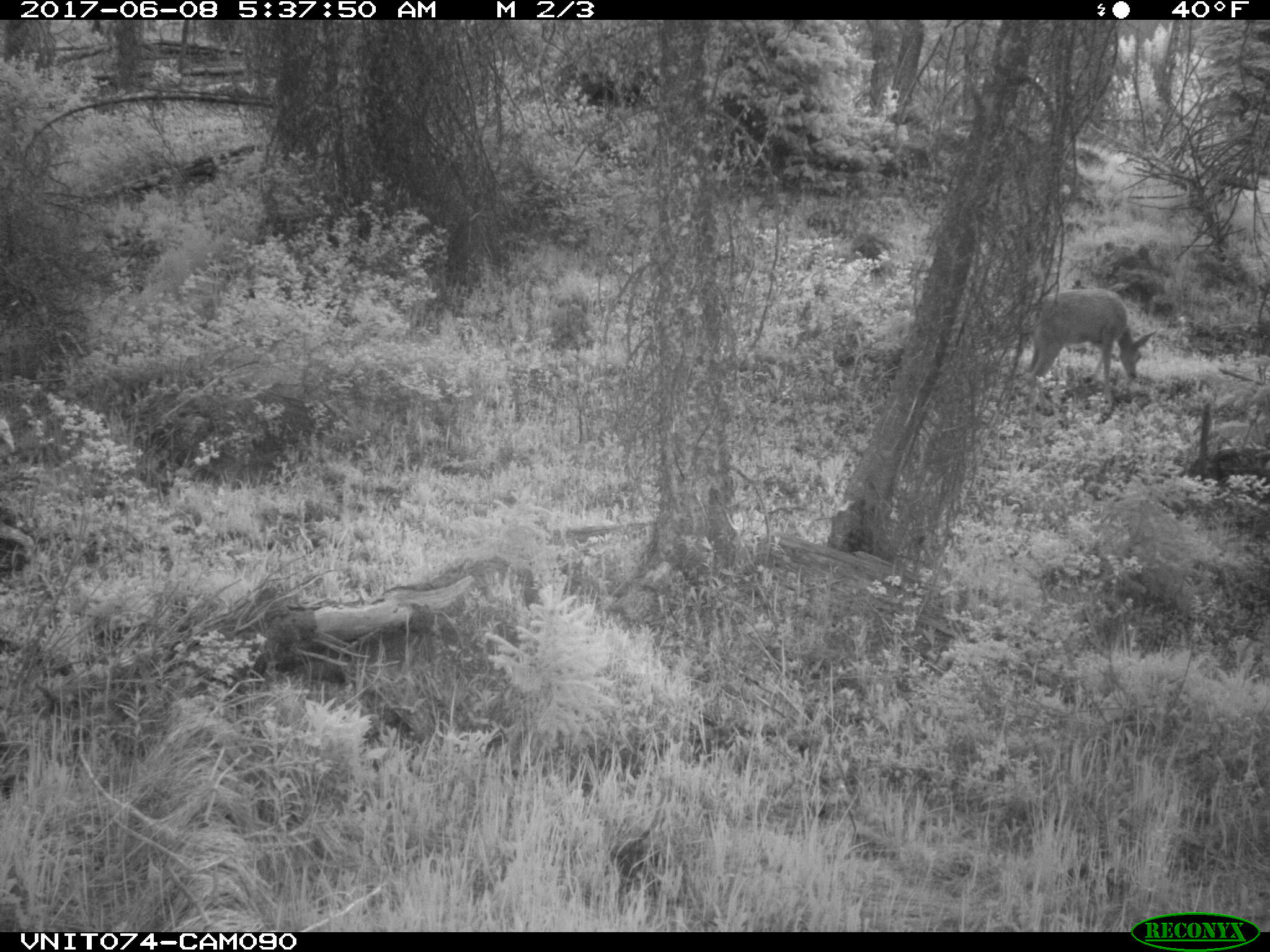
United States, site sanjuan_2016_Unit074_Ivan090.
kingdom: Animalia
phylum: Chordata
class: Mammalia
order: Artiodactyla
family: Cervidae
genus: Odocoileus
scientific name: Odocoileus hemionus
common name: mule deer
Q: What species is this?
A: Odocoileus hemionus (mule deer).